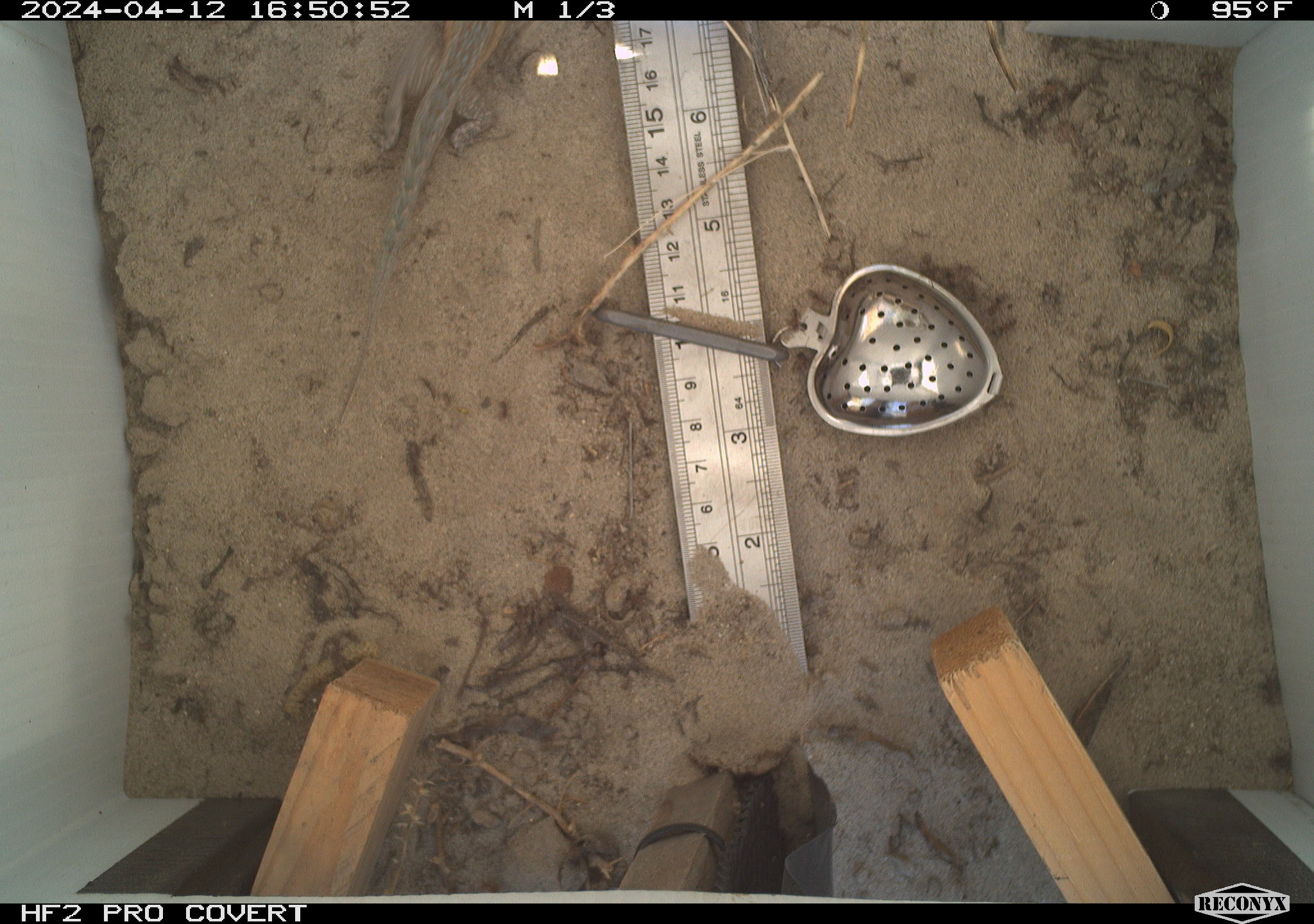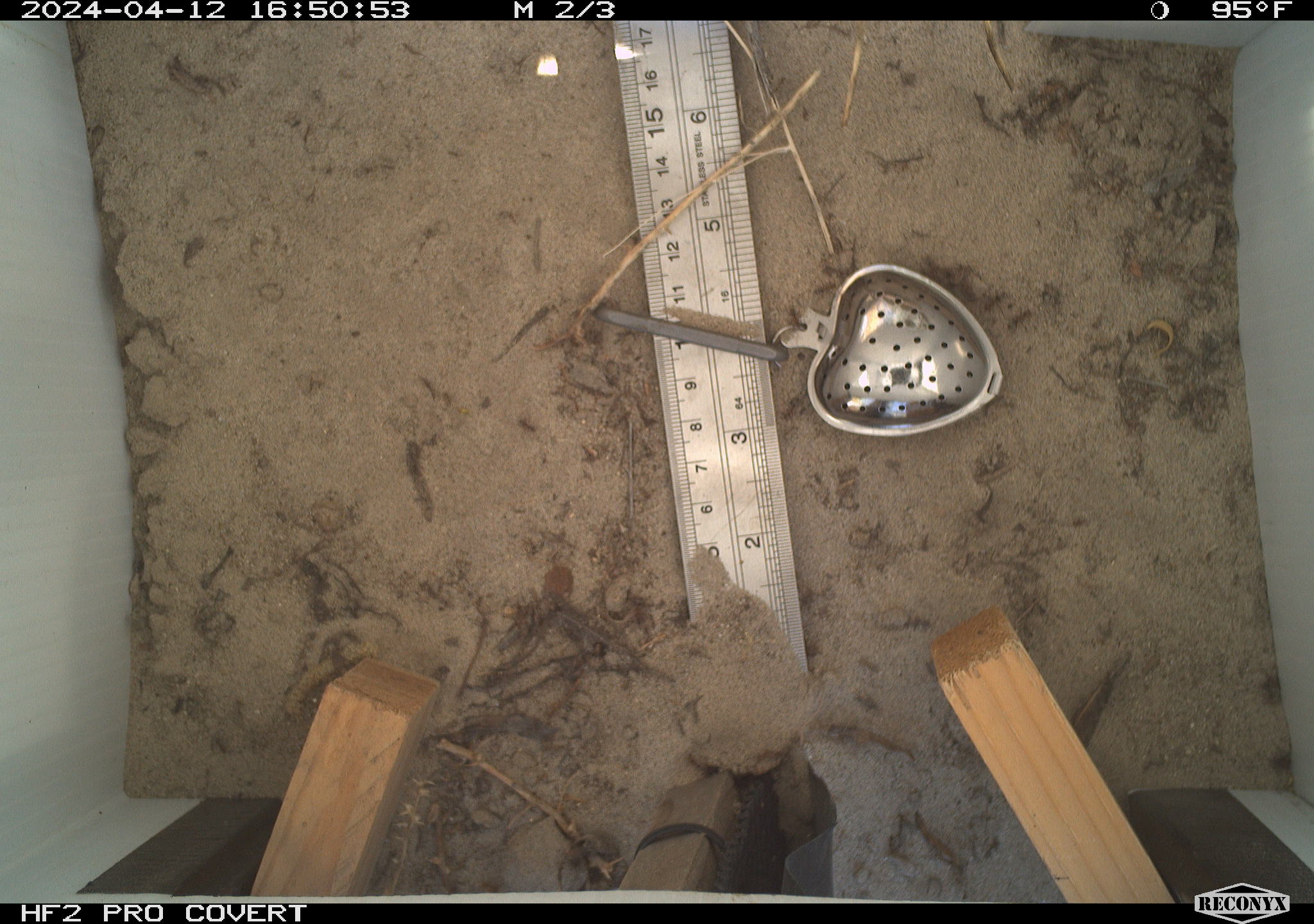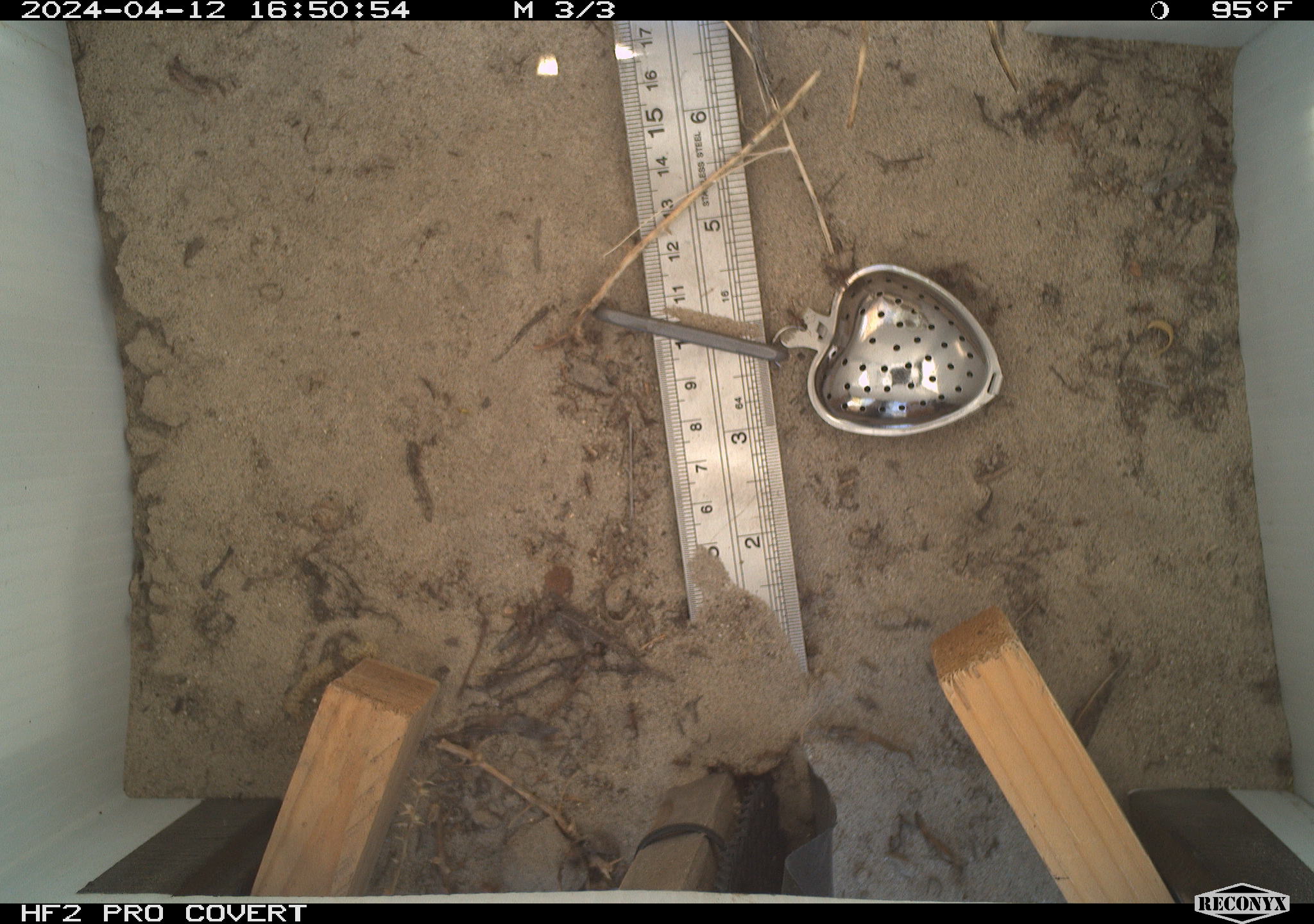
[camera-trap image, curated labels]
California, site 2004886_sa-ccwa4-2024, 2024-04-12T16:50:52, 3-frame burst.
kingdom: Animalia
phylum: Chordata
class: Reptilia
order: Squamata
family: Phrynosomatidae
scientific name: Phrynosomatidae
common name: phrynosomatid lizards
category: phrynosomatidae family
Phrynosomatidae family (phrynosomatid lizards) (Phrynosomatidae).